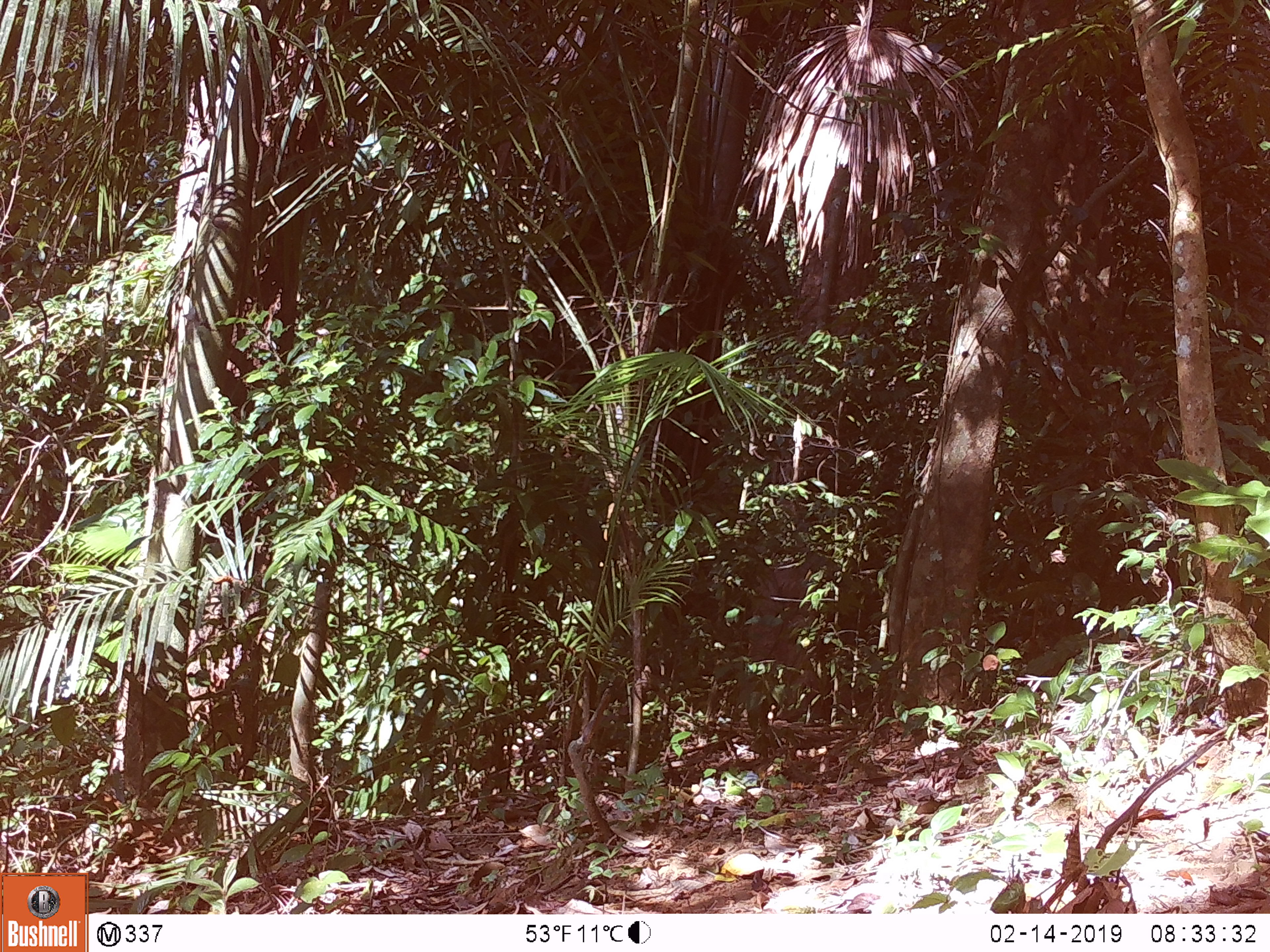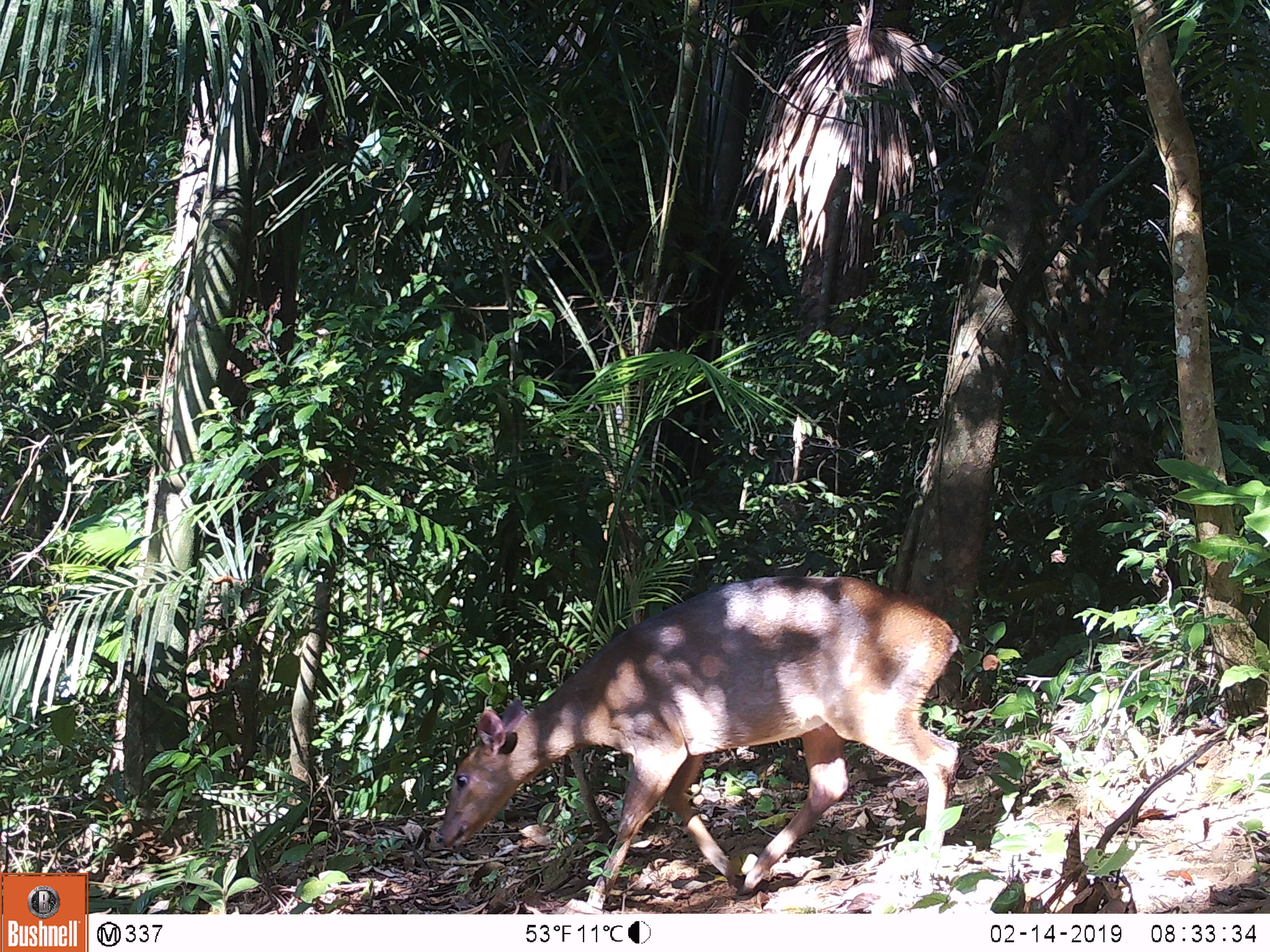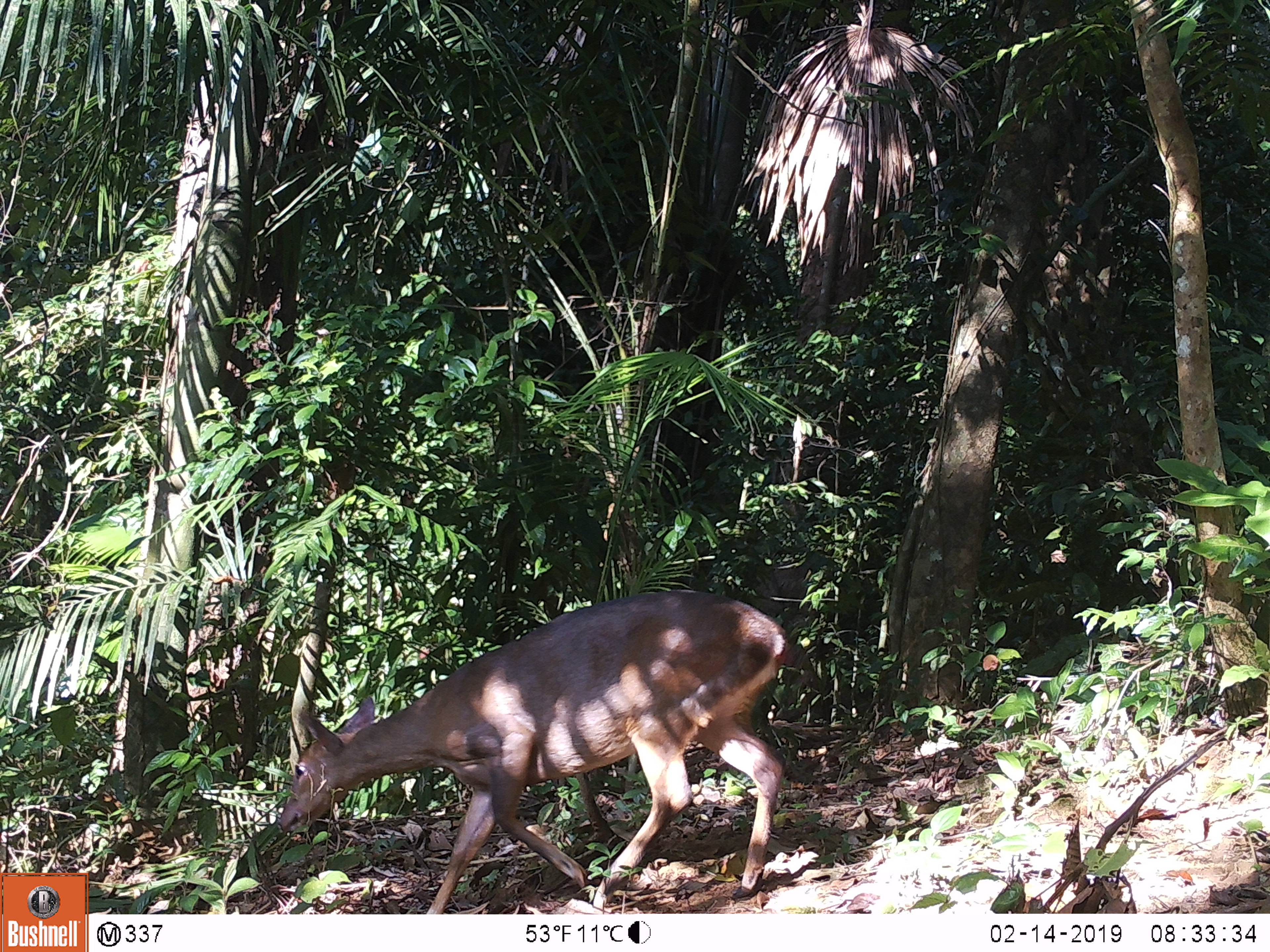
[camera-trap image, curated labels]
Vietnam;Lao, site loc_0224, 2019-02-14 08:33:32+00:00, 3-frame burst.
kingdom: Animalia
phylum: Chordata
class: Mammalia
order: Artiodactyla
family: Cervidae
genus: Muntiacus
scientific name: Muntiacus vuquangensis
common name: large-antlered muntjac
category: large antlered muntjac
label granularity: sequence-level